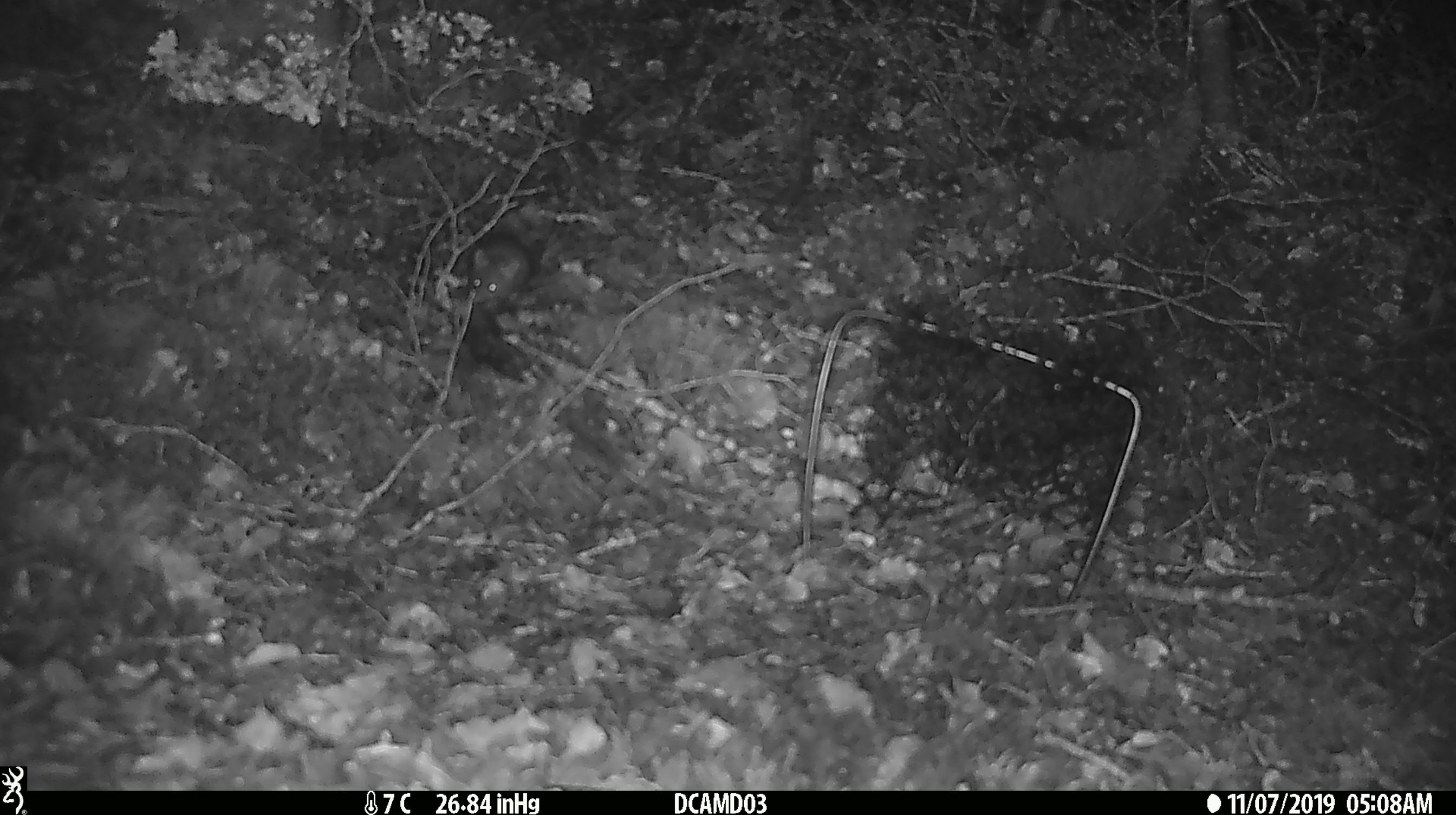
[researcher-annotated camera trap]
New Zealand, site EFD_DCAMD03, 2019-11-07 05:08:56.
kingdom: Animalia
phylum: Chordata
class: Mammalia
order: Rodentia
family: Muridae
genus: Mus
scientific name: Mus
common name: mouse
Mouse (Mus).